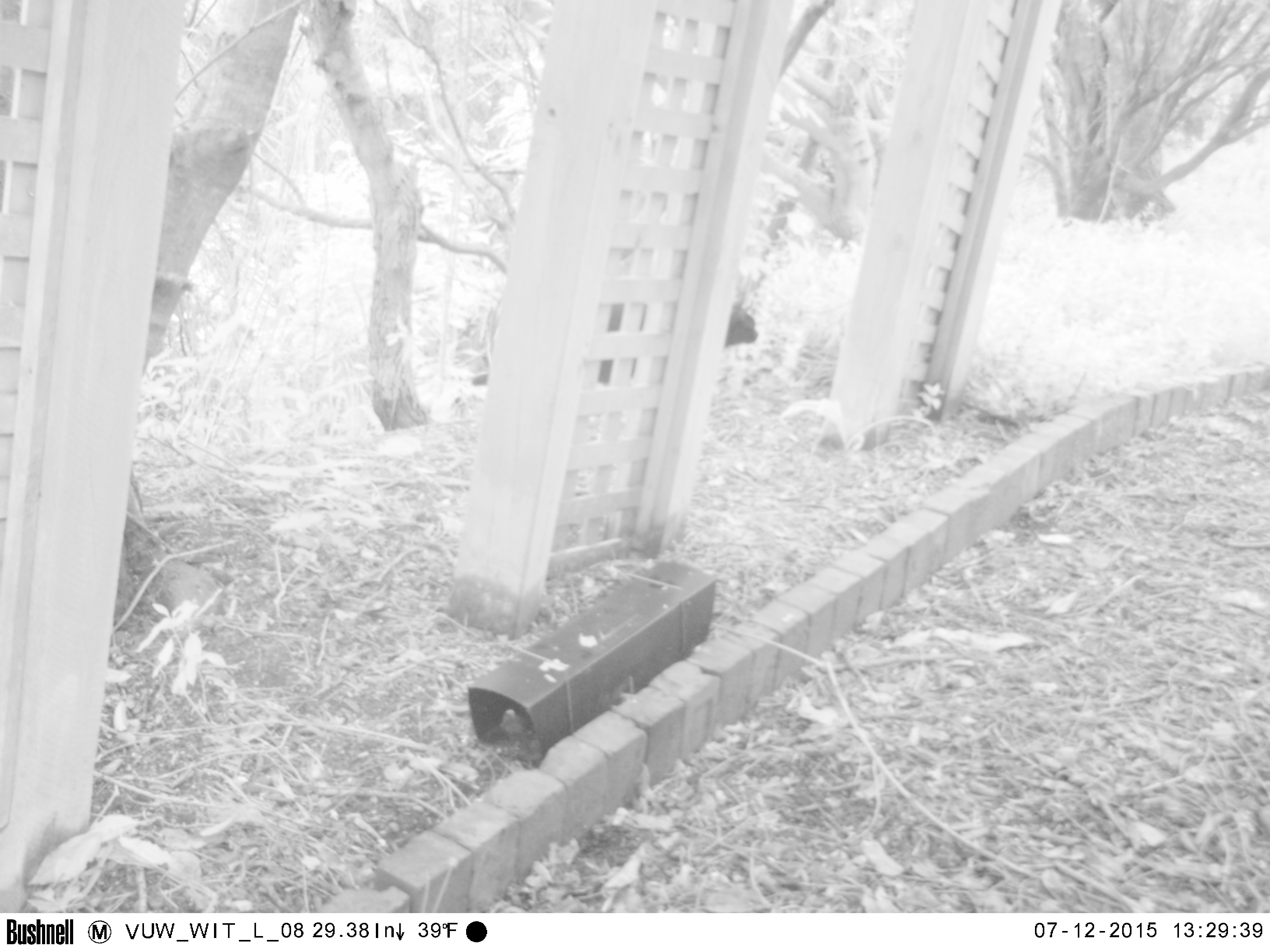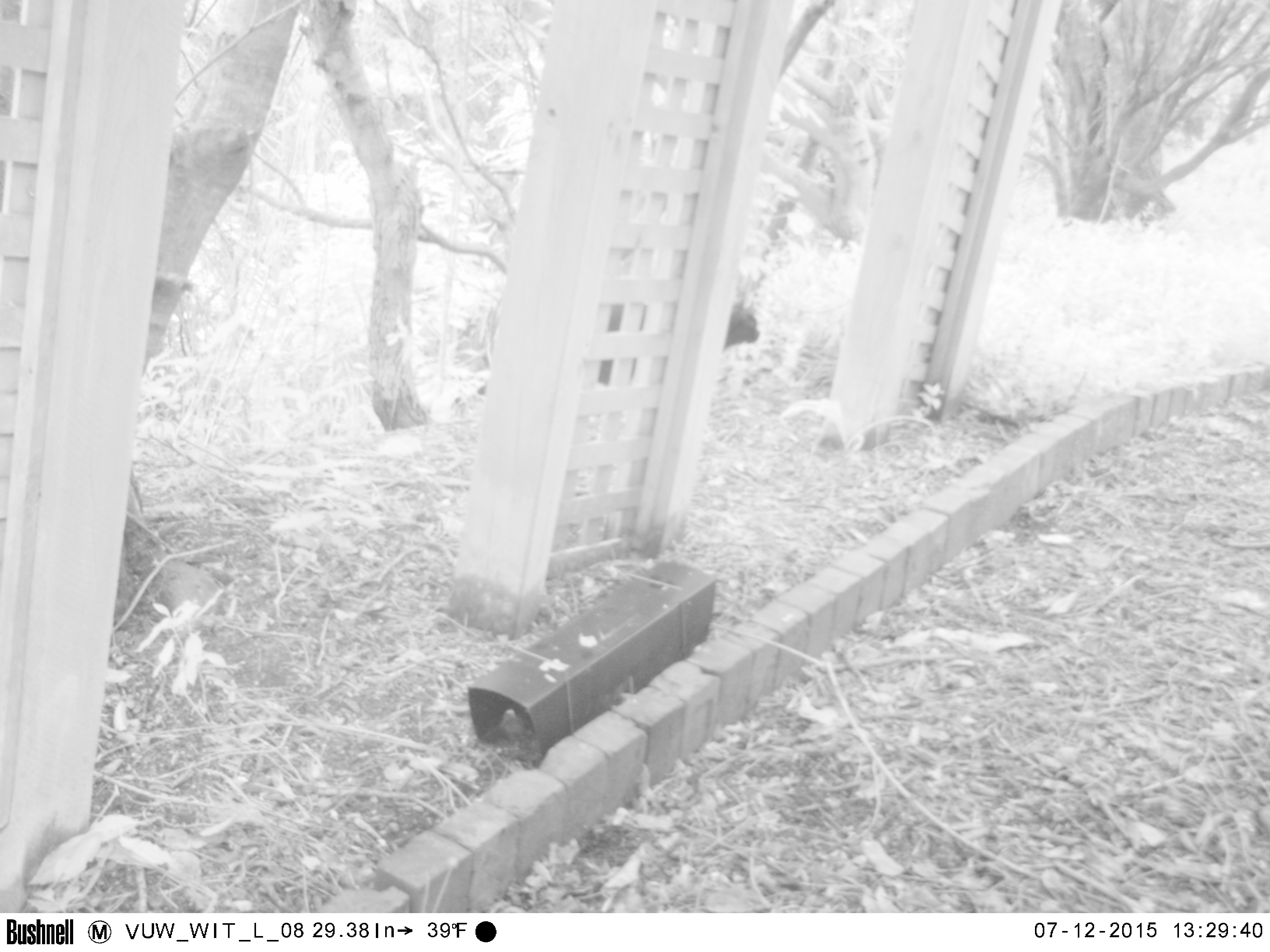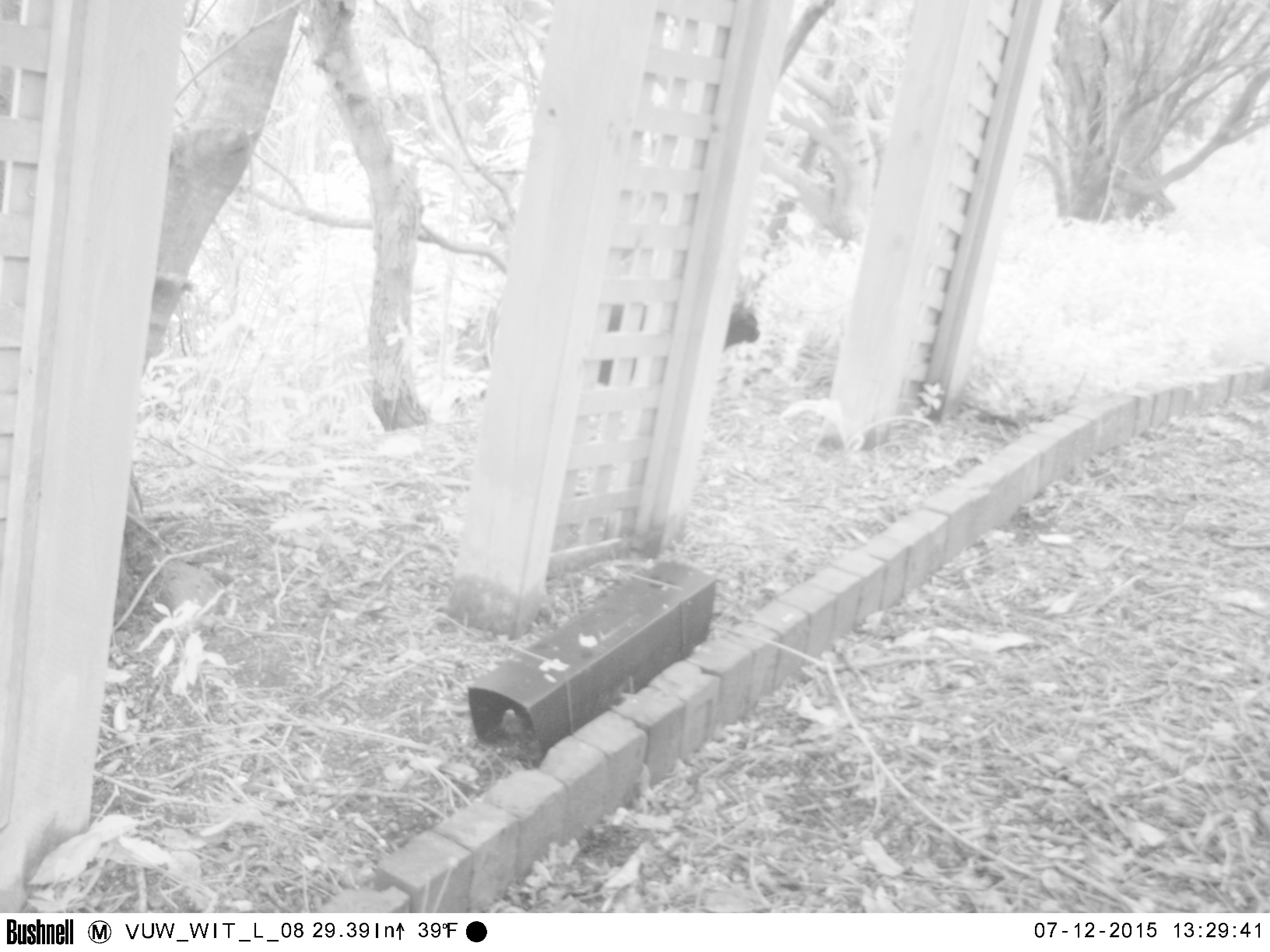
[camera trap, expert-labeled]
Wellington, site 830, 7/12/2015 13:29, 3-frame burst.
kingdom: Animalia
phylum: Chordata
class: Mammalia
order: Carnivora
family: Felidae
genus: Felis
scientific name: Felis catus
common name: cat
Cat (Felis catus).